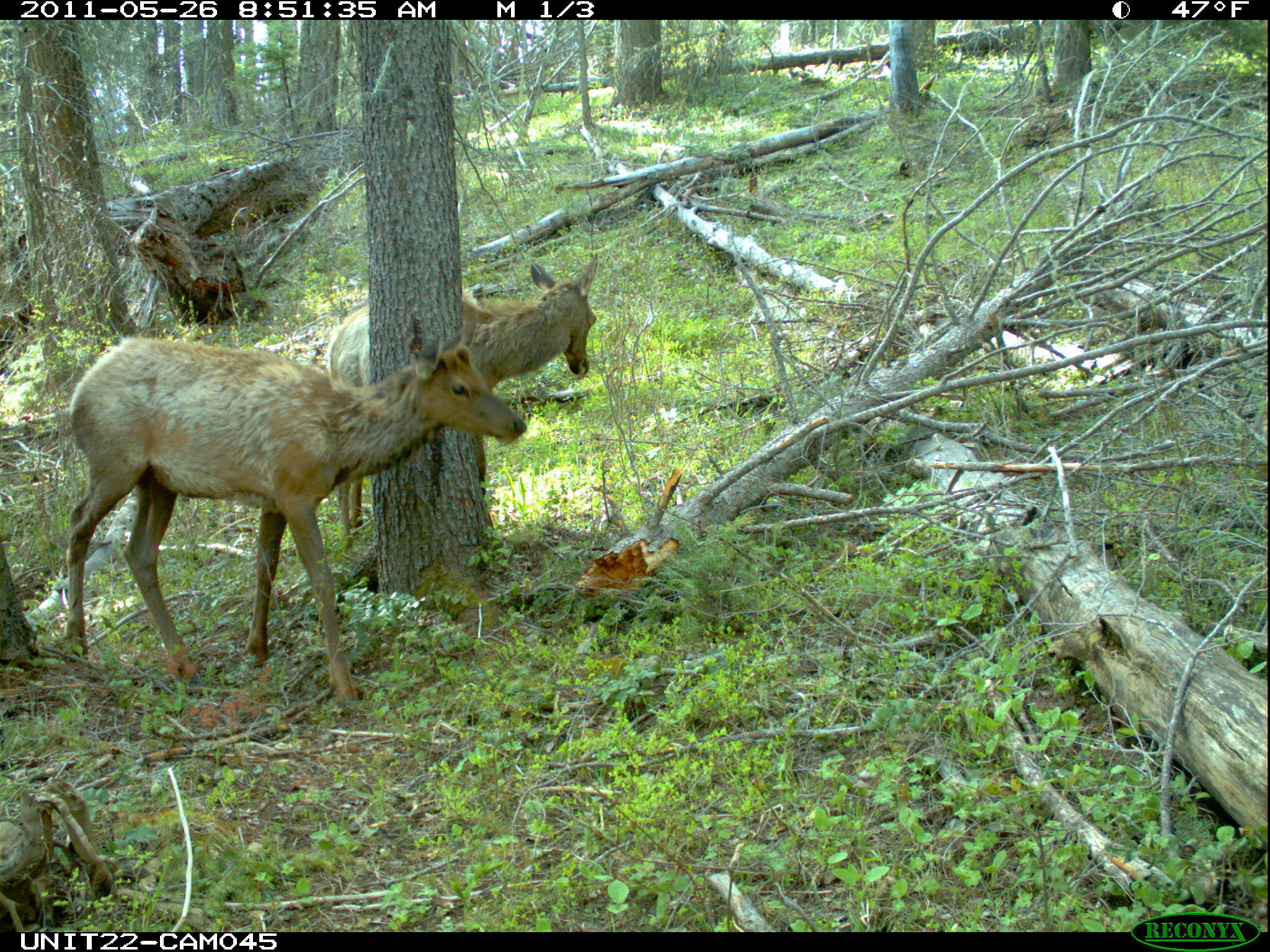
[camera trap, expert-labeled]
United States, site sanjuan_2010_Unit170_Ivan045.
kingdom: Animalia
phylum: Chordata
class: Mammalia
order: Artiodactyla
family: Cervidae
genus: Cervus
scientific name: Cervus elaphus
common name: red deer